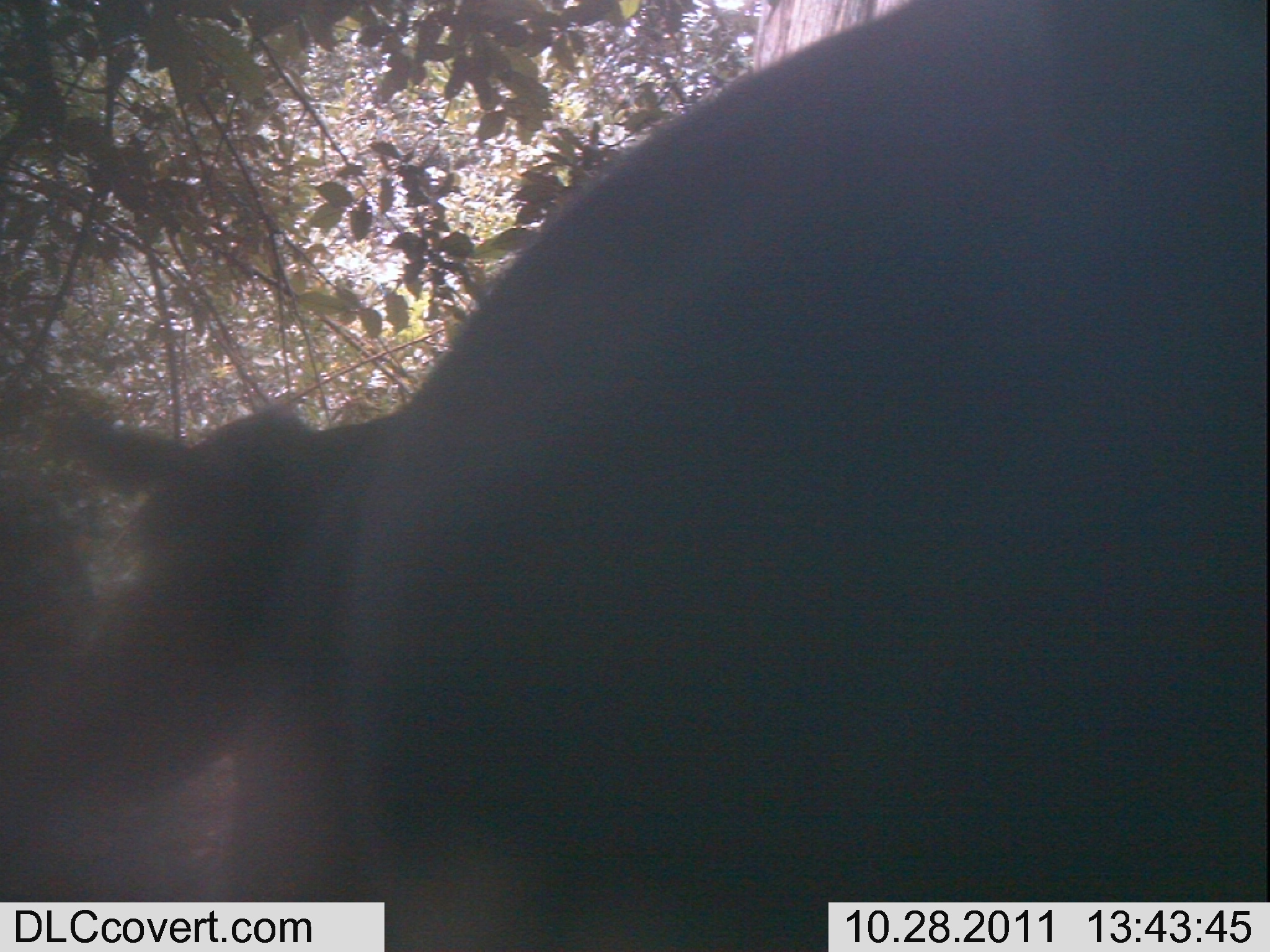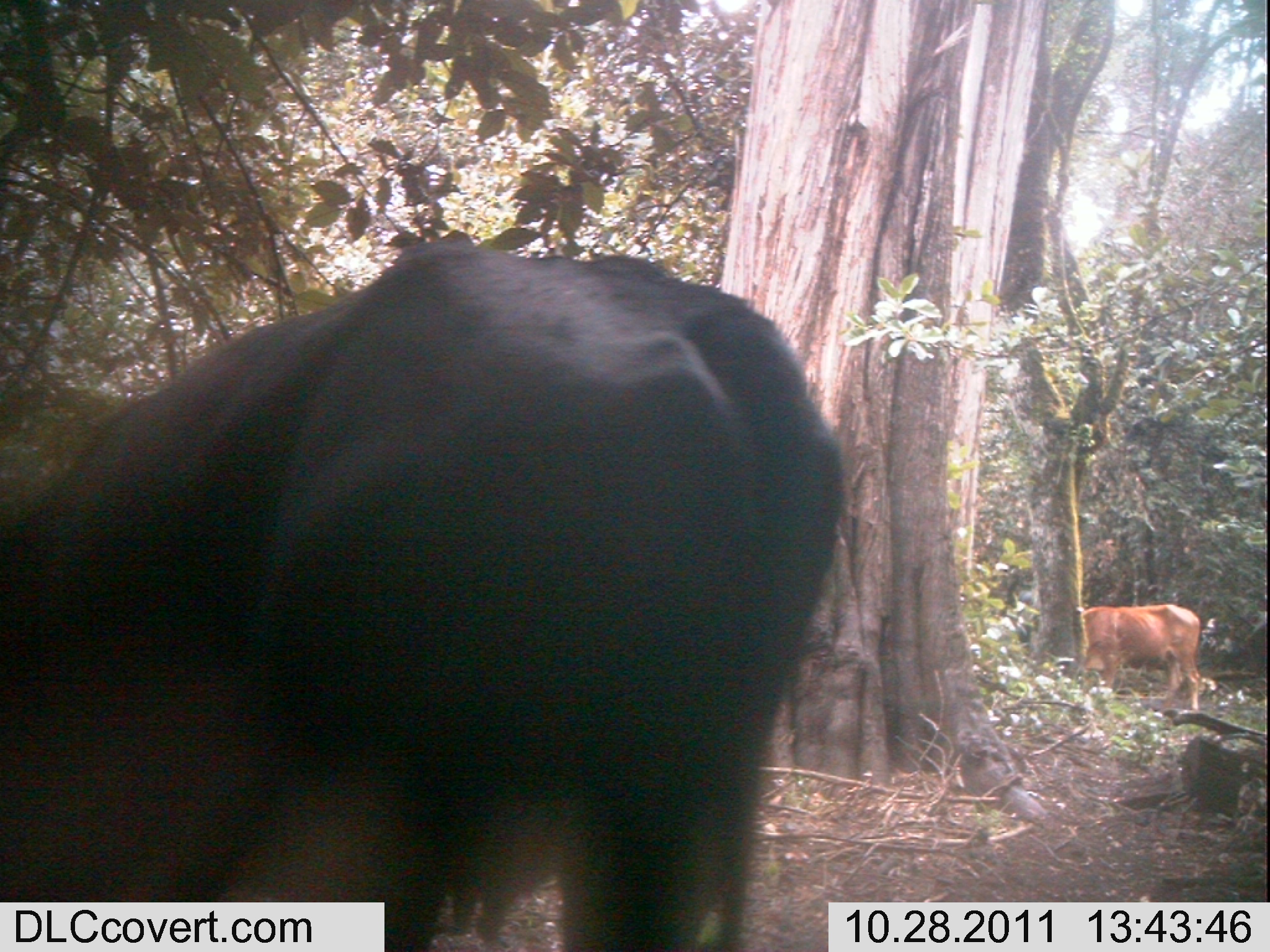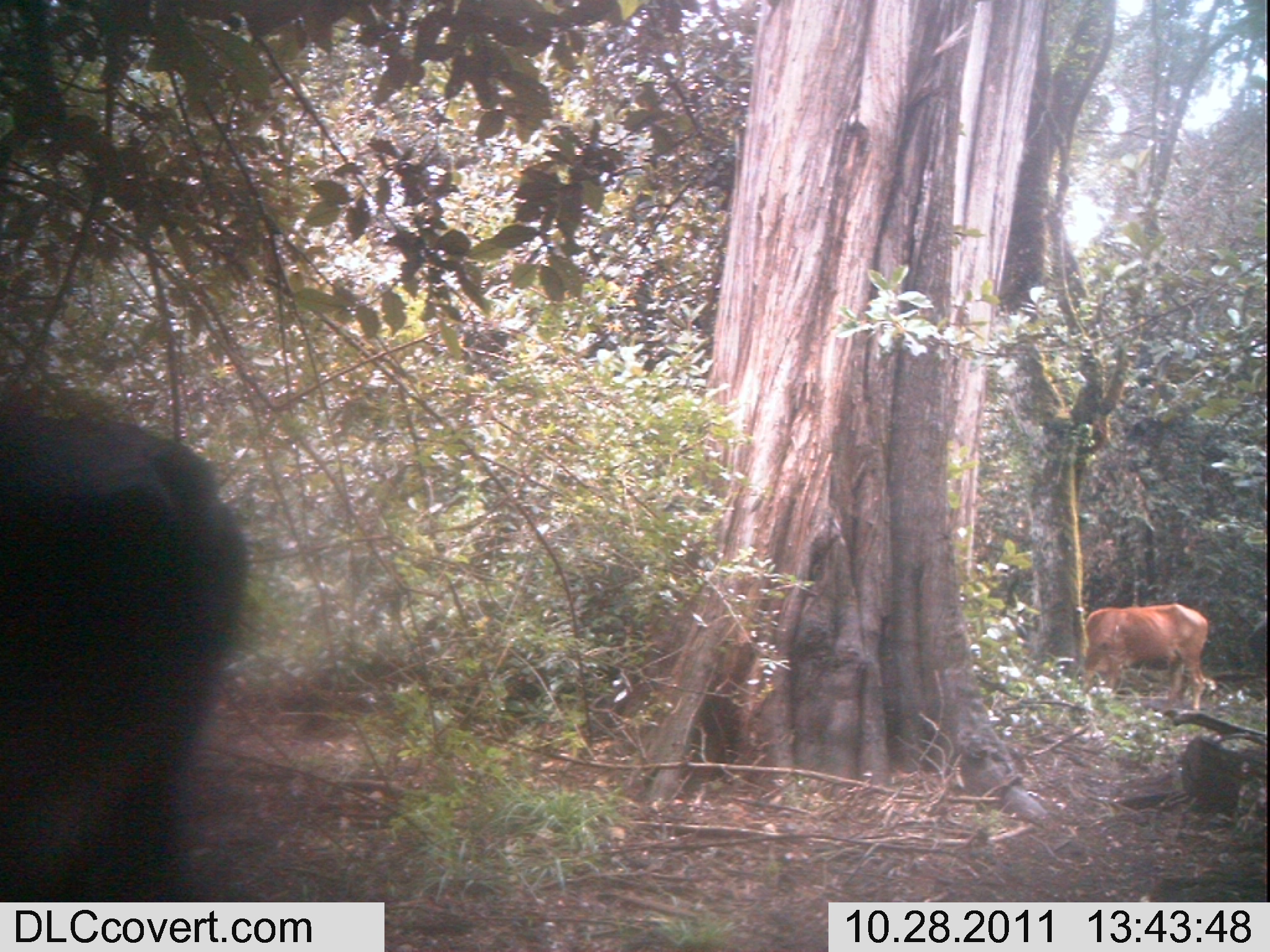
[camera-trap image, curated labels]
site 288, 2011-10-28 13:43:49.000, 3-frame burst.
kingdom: Animalia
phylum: Chordata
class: Mammalia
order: Artiodactyla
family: Bovidae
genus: Bos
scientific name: Bos taurus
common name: domestic cattle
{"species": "Bos taurus (domestic cattle)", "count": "1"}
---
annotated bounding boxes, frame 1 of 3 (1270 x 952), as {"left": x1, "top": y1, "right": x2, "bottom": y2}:
bos taurus: {"left": 40, "top": 0, "right": 1270, "bottom": 952}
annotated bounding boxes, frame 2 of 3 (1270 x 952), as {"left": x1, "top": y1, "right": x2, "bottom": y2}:
bos taurus: {"left": 0, "top": 227, "right": 847, "bottom": 952}; {"left": 1078, "top": 603, "right": 1201, "bottom": 711}